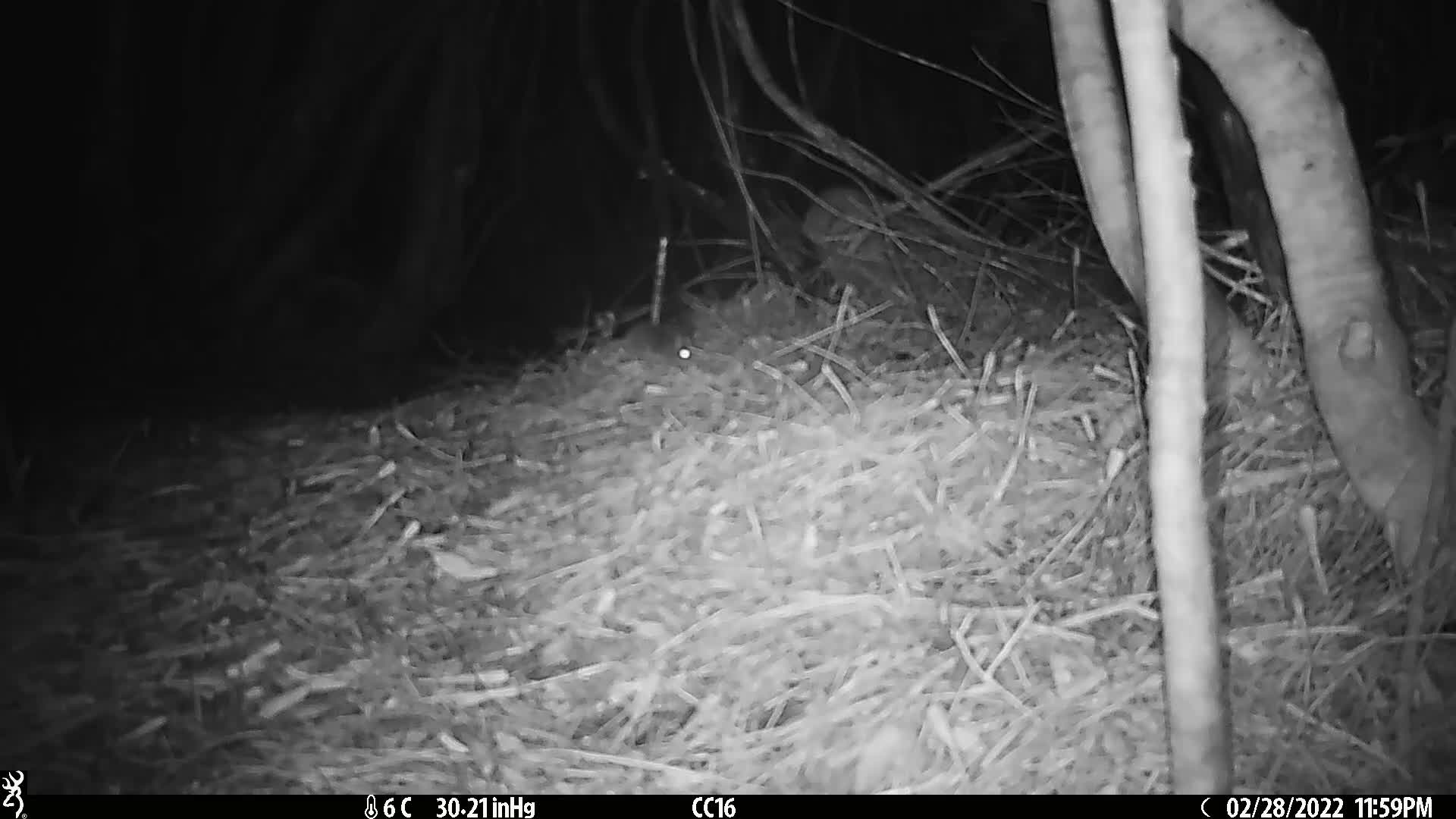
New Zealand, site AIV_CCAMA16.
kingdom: Animalia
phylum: Chordata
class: Mammalia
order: Rodentia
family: Muridae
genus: Mus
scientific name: Mus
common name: mouse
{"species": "mouse (Mus)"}